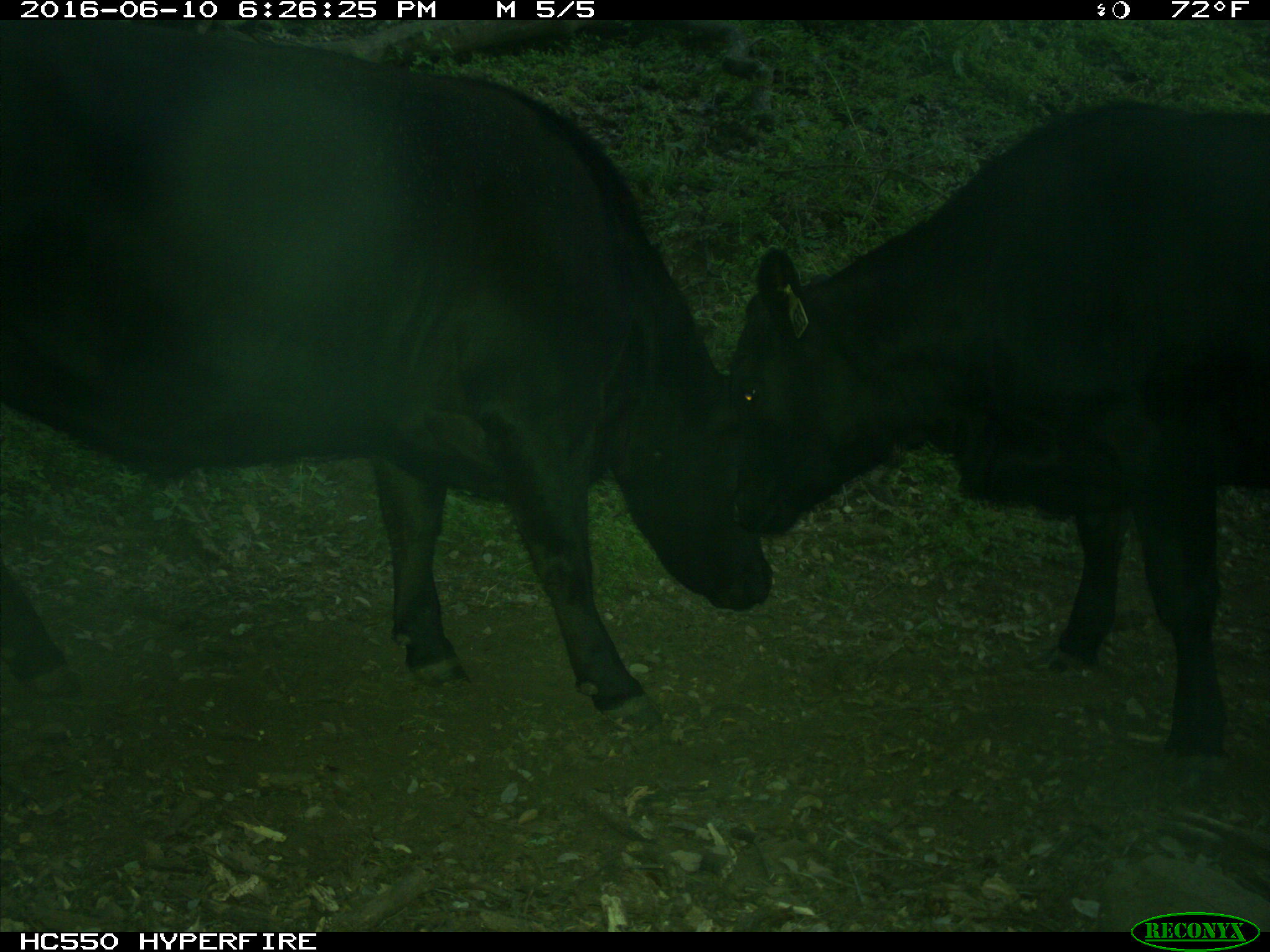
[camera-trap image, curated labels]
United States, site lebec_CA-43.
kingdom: Animalia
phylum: Chordata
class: Mammalia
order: Artiodactyla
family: Bovidae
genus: Bos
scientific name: Bos taurus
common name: domestic cow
Bos taurus (domestic cow).